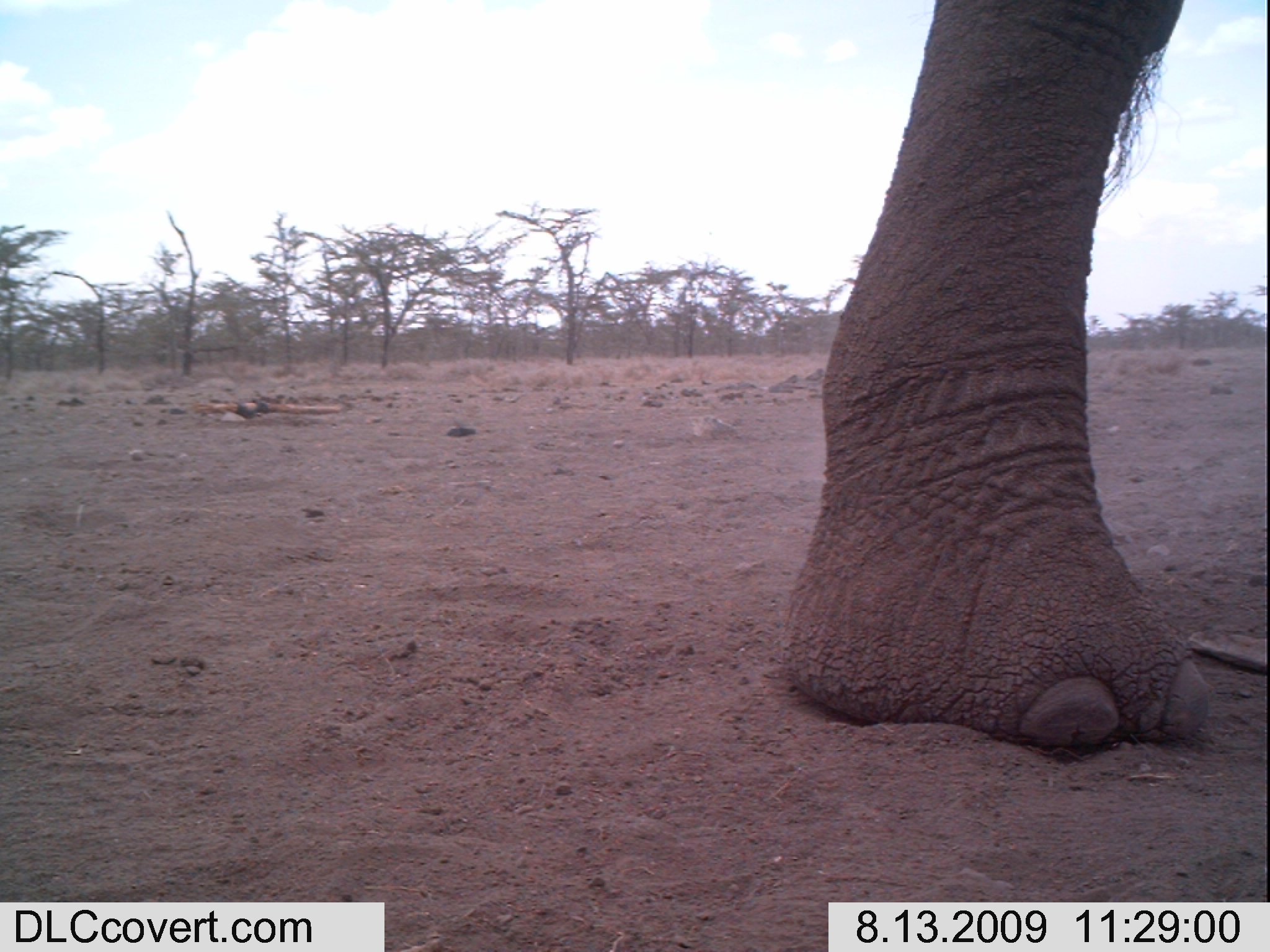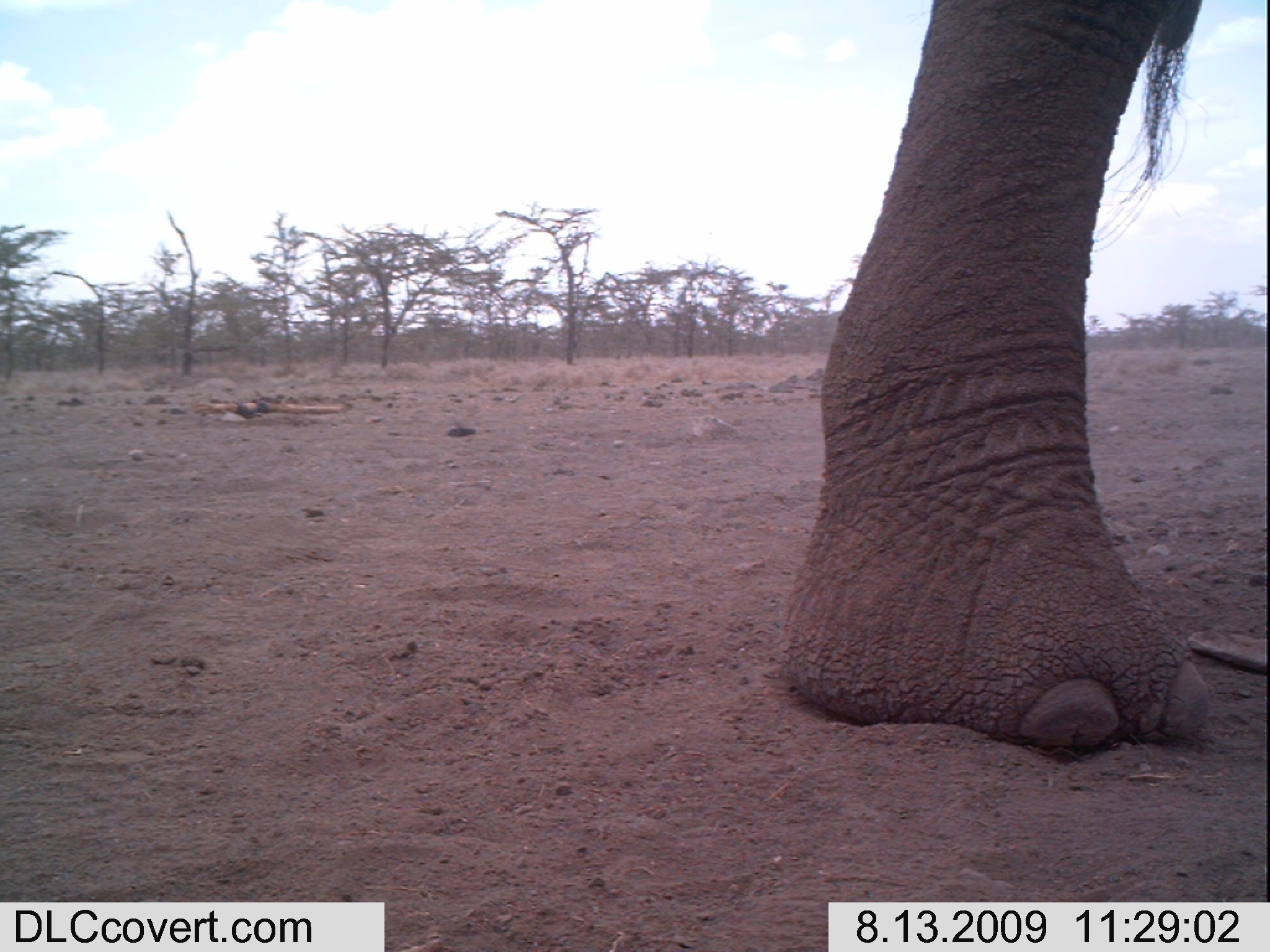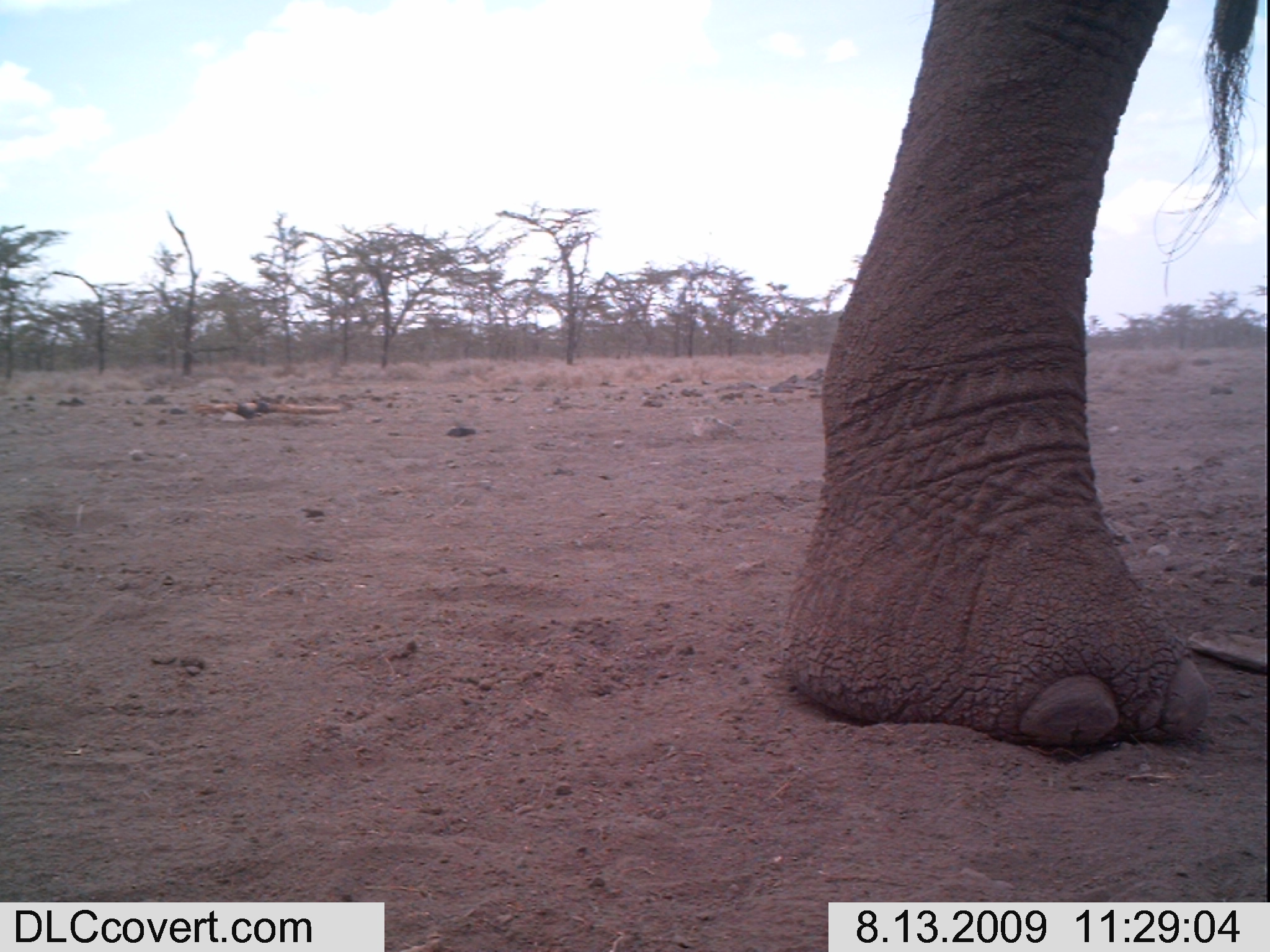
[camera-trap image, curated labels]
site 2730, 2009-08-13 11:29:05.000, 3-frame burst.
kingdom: Animalia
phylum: Chordata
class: Mammalia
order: Proboscidea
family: Elephantidae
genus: Loxodonta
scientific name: Loxodonta africana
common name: african bush elephant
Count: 1.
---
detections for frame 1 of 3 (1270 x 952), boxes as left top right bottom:
loxodonta africana: 780 0 1211 754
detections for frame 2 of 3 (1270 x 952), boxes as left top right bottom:
loxodonta africana: 778 0 1211 753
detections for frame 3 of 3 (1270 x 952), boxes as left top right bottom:
loxodonta africana: 782 0 1255 747